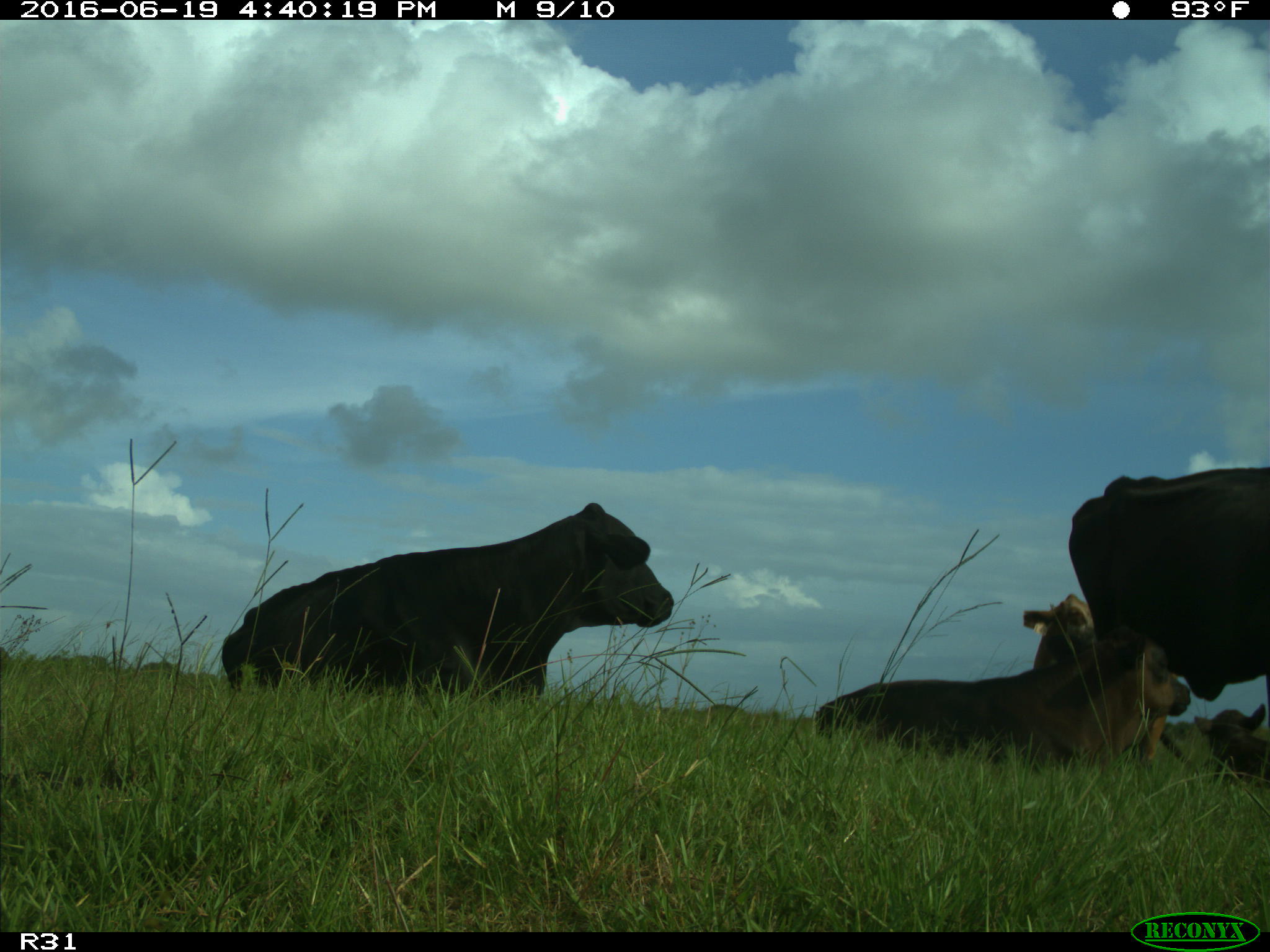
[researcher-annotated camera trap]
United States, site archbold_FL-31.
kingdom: Animalia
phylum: Chordata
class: Mammalia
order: Artiodactyla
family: Bovidae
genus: Bos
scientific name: Bos taurus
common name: domestic cow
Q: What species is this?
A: Bos taurus (domestic cow).